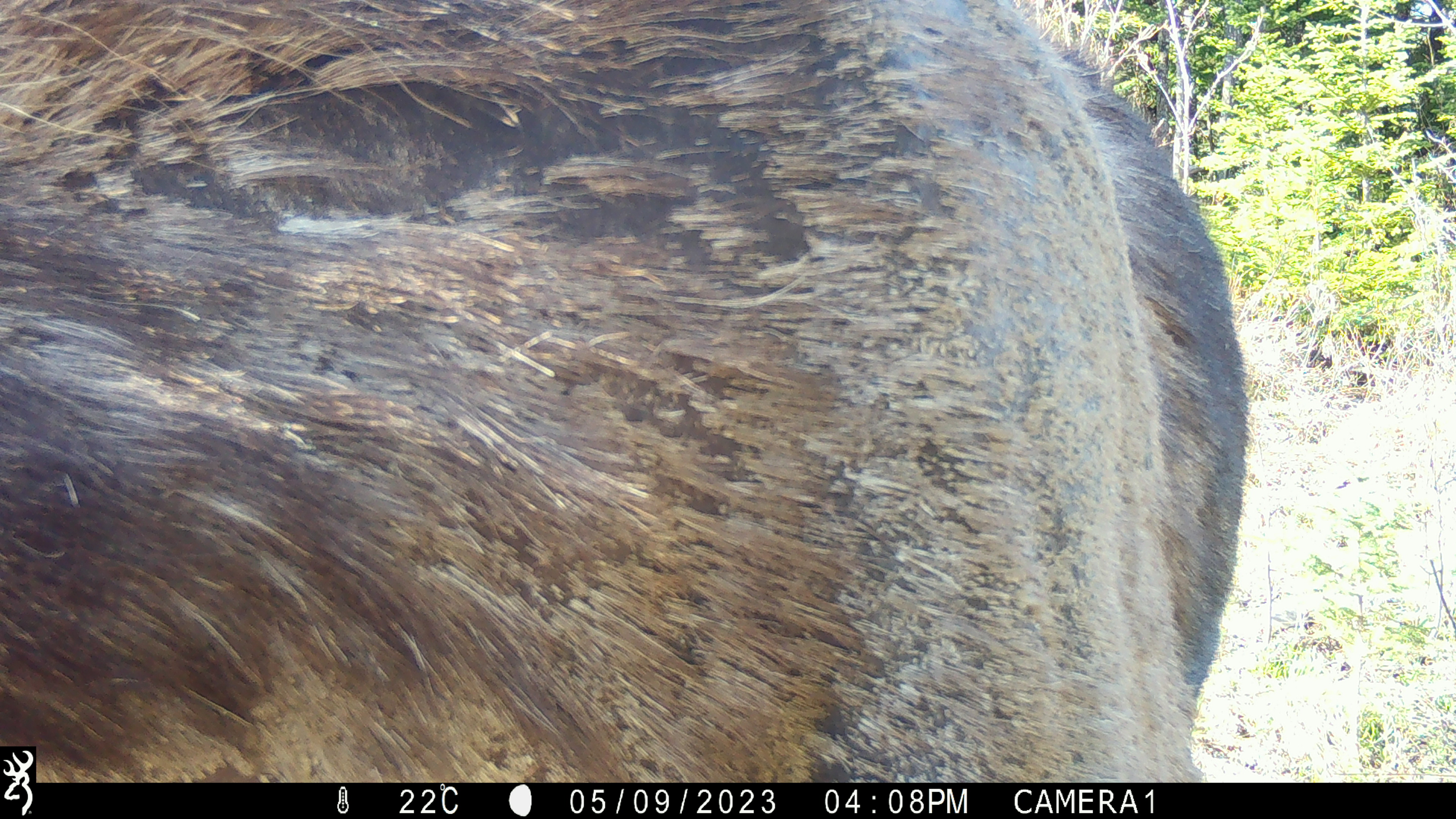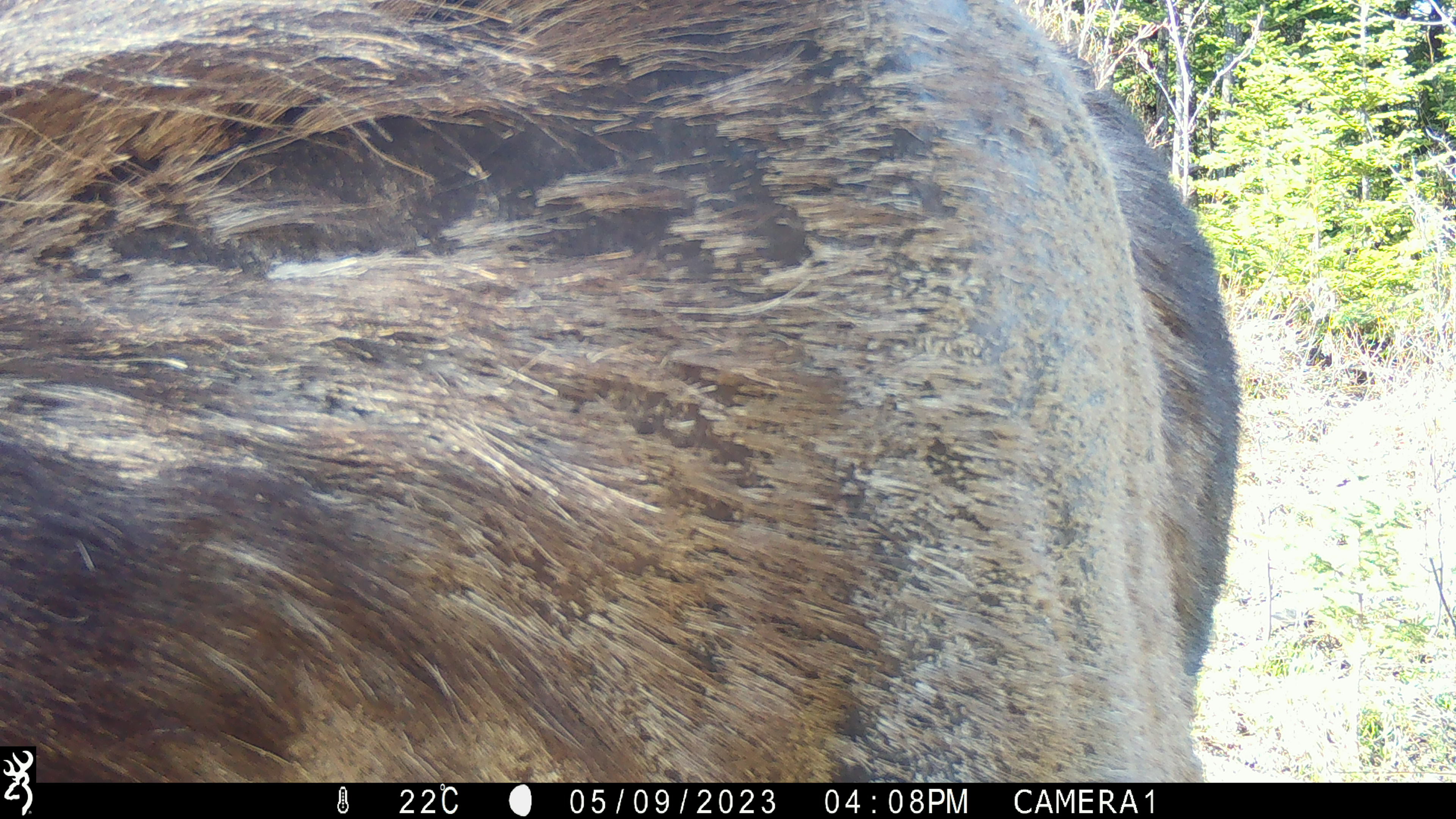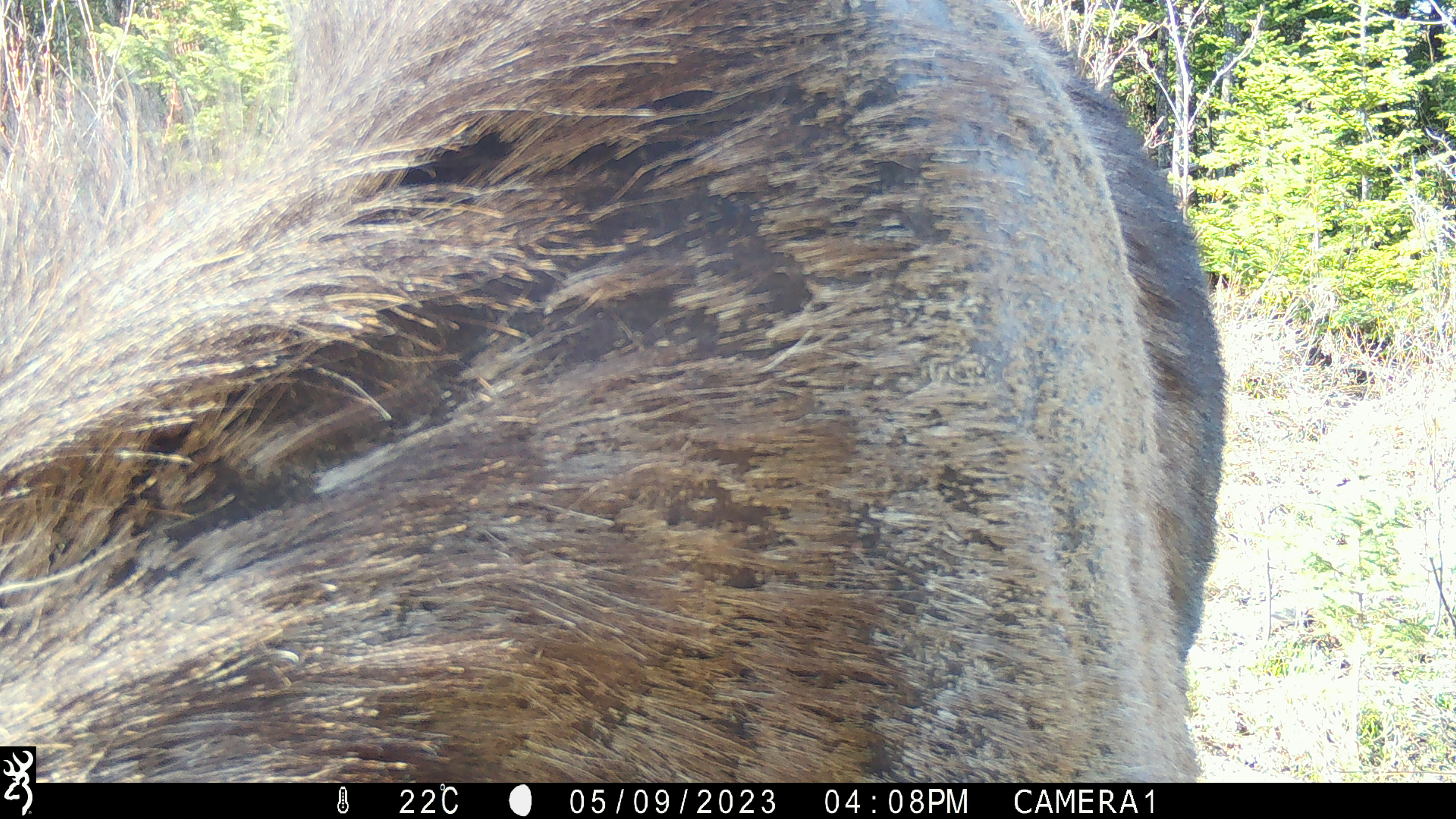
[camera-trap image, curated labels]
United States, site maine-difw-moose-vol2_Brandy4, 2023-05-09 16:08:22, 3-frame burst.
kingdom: Animalia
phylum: Chordata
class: Mammalia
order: Artiodactyla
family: Cervidae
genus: Alces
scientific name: Alces alces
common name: moose